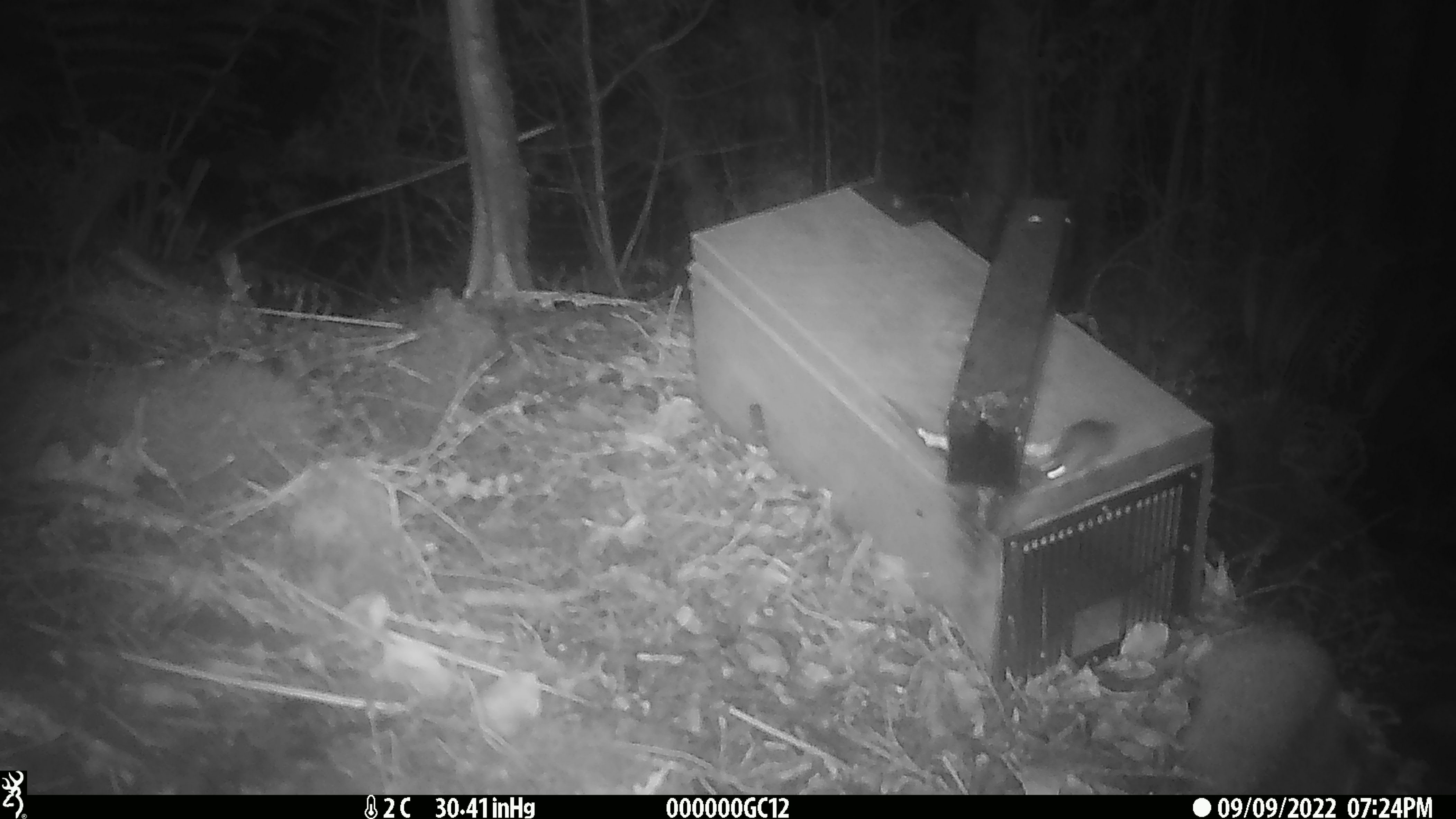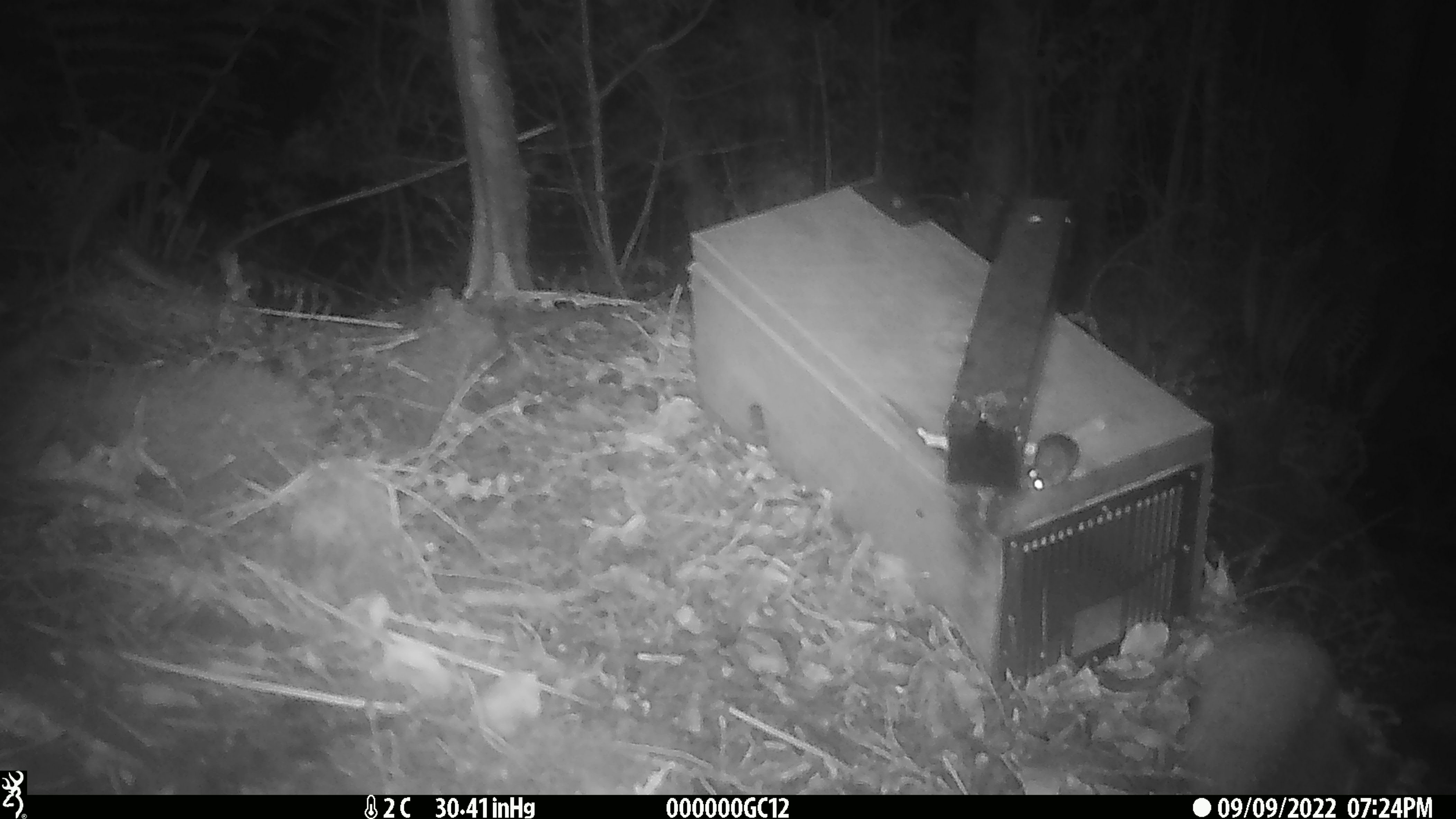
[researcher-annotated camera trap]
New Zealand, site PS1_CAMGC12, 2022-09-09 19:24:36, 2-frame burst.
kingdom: Animalia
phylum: Chordata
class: Mammalia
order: Rodentia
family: Muridae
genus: Mus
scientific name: Mus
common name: mouse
Mouse (Mus).